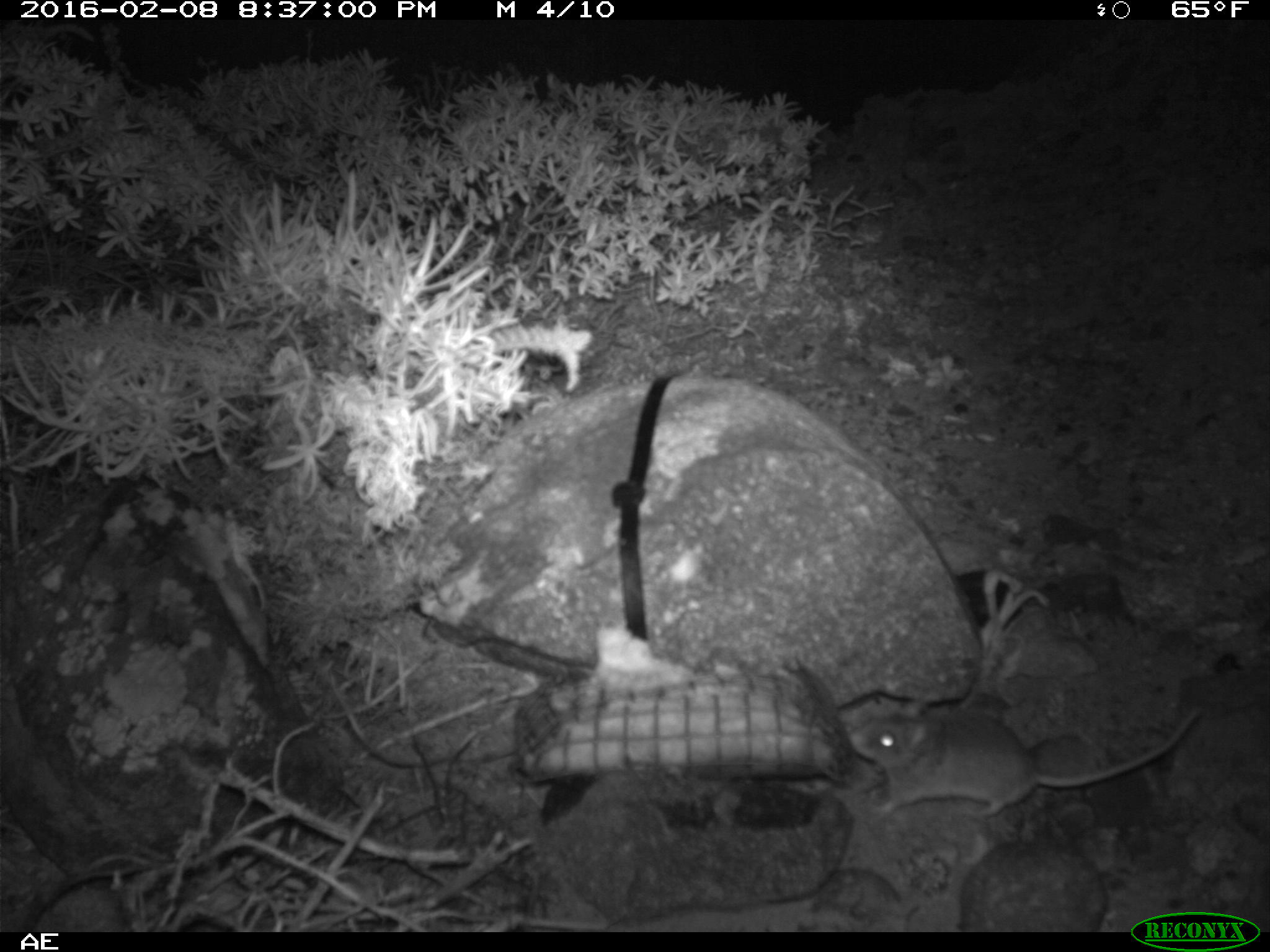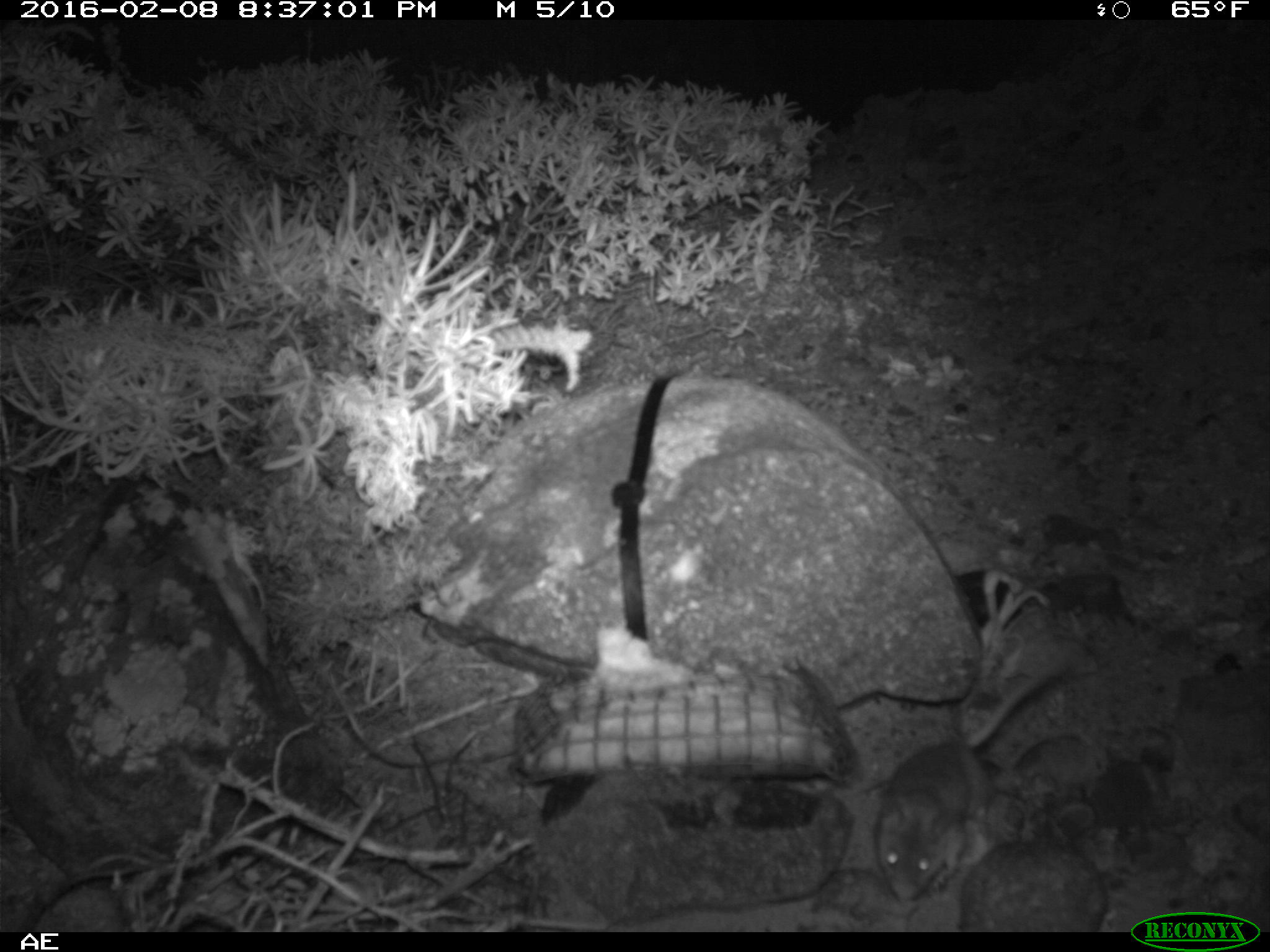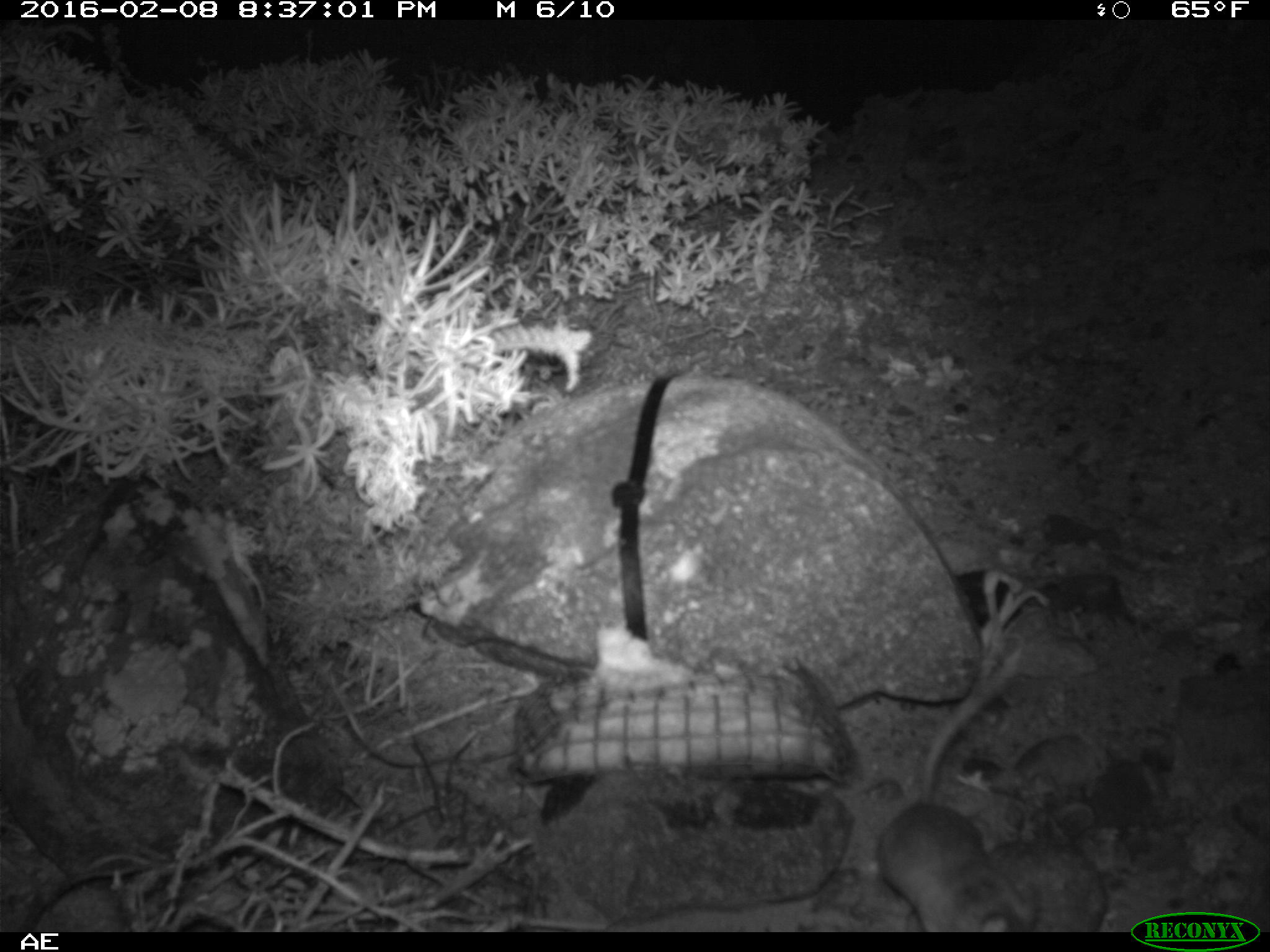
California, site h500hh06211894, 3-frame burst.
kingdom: Animalia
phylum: Chordata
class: Mammalia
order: Rodentia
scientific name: Rodentia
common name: rodent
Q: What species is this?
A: Rodent (Rodentia).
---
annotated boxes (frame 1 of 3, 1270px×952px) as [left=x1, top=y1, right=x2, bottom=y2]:
rodent: [left=849, top=697, right=1199, bottom=819]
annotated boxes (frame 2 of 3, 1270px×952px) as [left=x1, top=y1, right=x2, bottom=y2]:
rodent: [left=876, top=643, right=1063, bottom=902]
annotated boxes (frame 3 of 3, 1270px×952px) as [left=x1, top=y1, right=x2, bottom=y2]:
rodent: [left=876, top=655, right=1043, bottom=931]